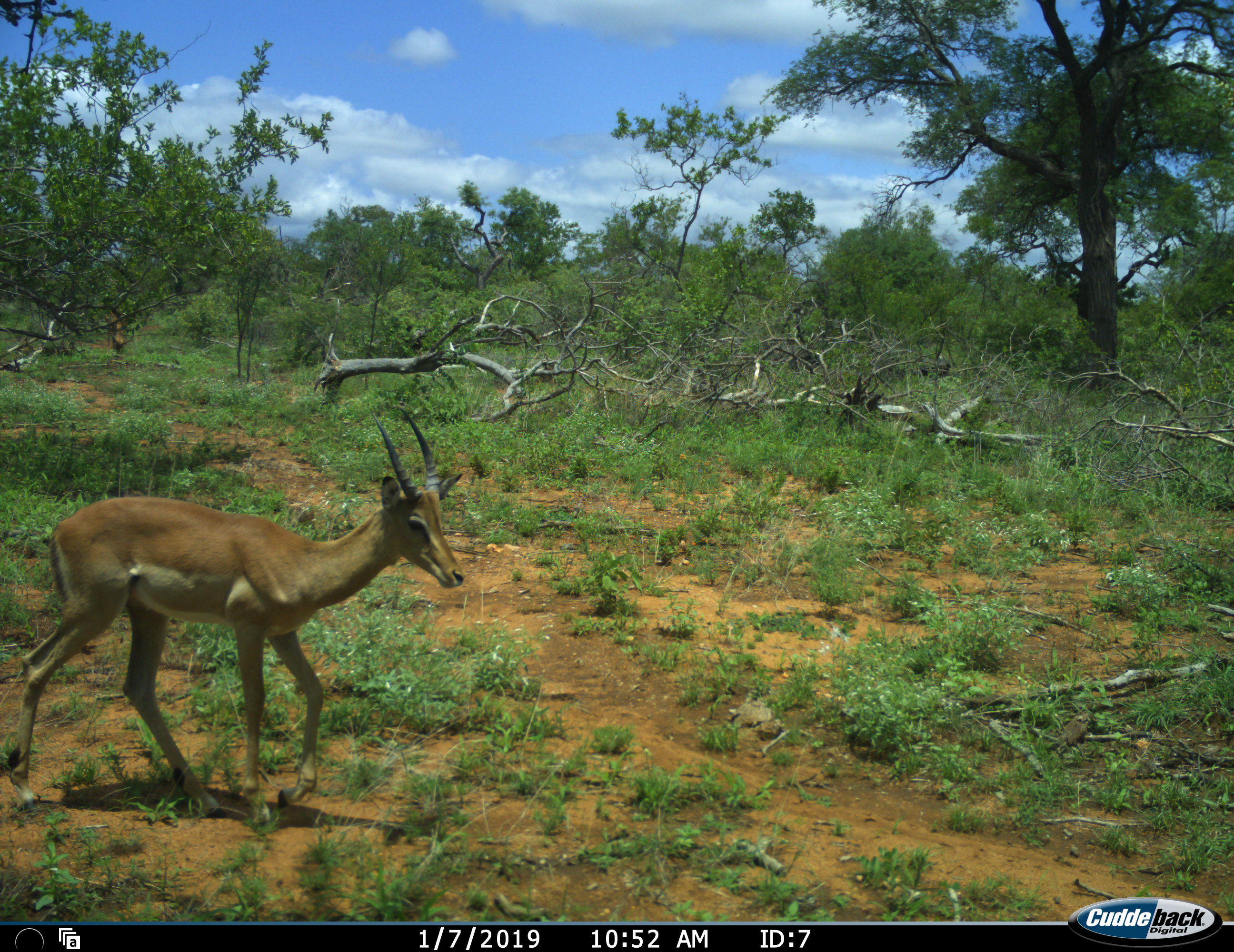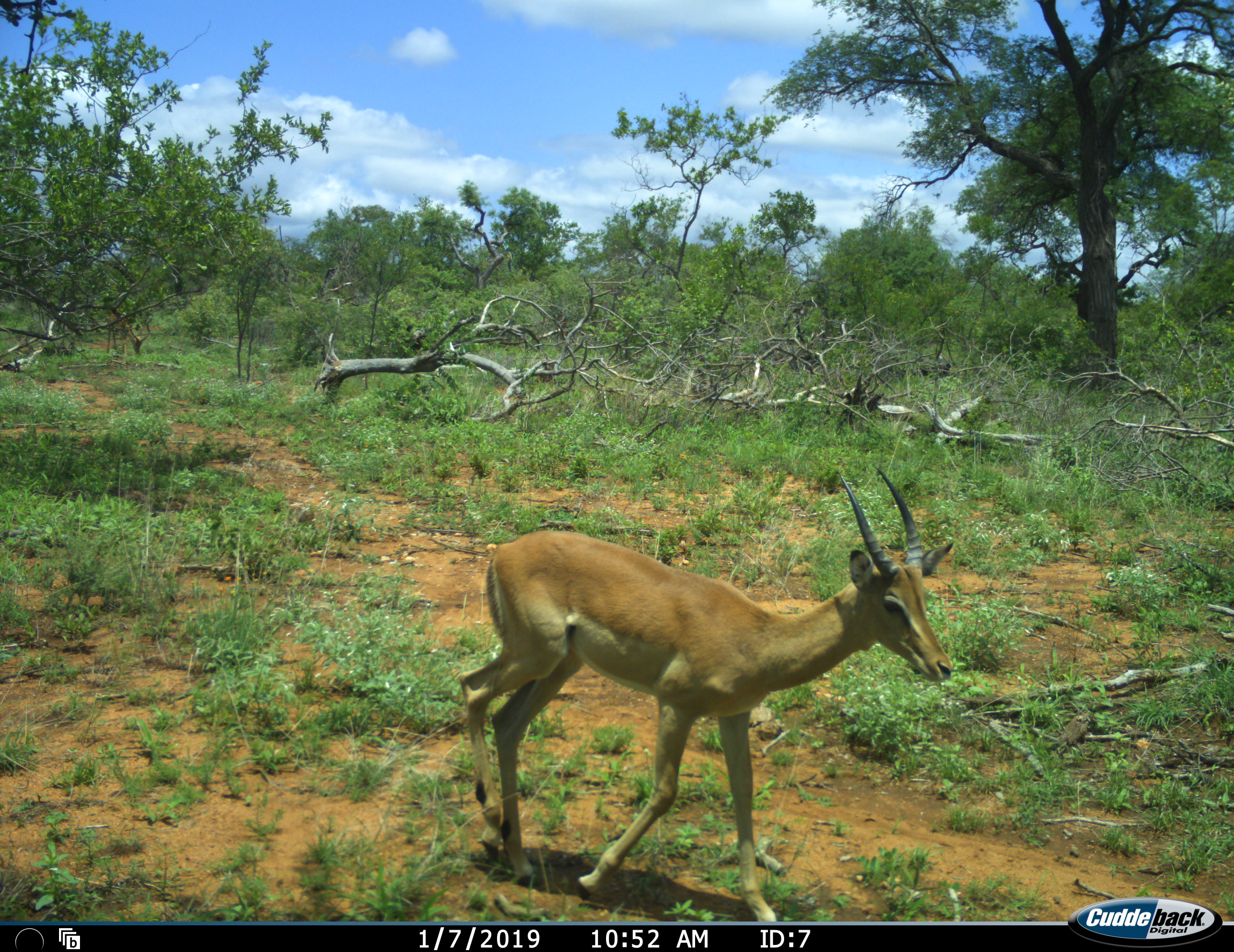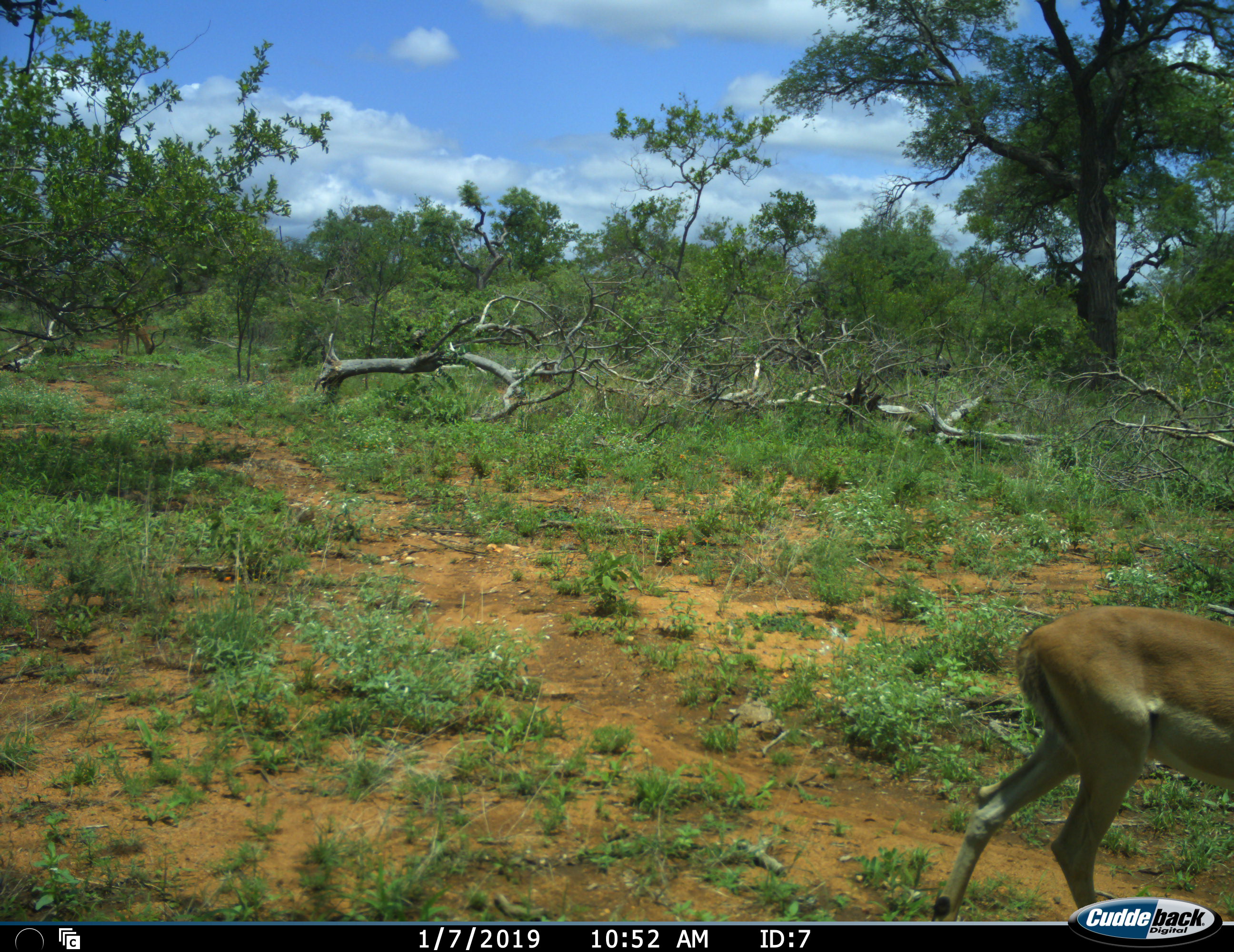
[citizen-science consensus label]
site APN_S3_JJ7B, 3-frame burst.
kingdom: Animalia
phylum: Chordata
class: Mammalia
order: Artiodactyla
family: Bovidae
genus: Aepyceros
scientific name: Aepyceros melampus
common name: impala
Impala (Aepyceros melampus), count 1. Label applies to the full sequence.